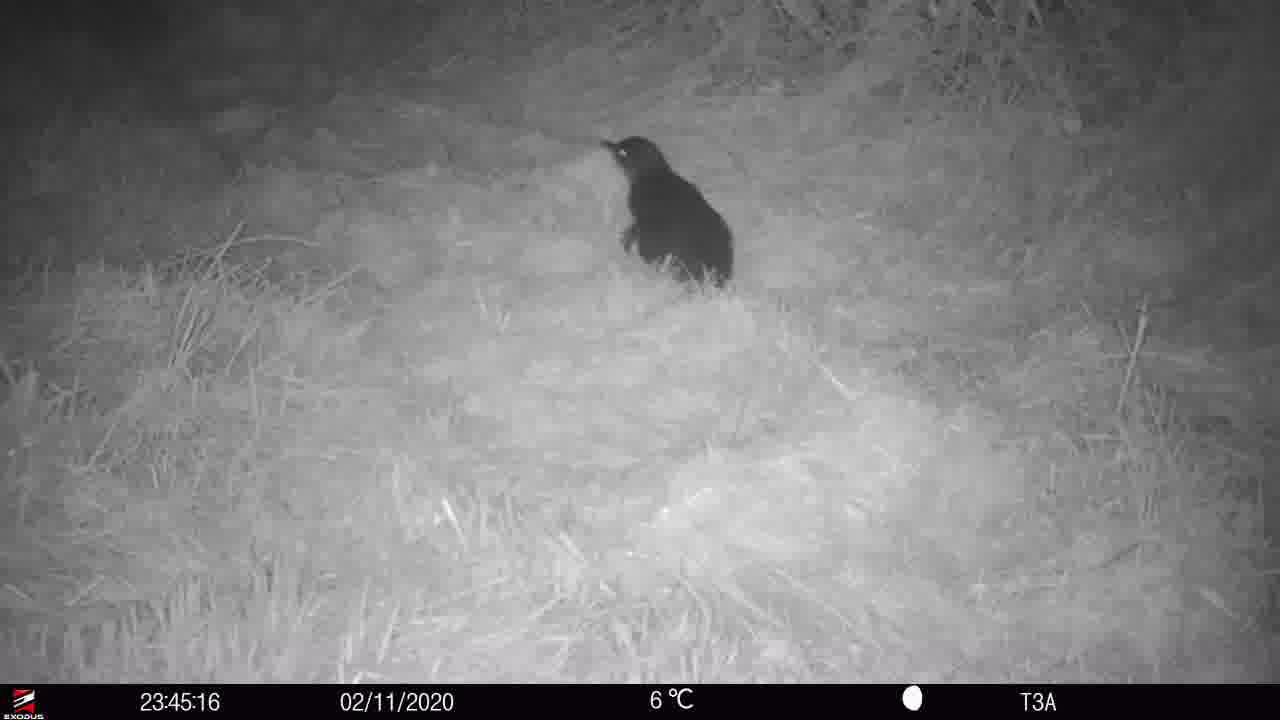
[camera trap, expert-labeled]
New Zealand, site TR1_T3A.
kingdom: Animalia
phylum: Chordata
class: Aves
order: Sphenisciformes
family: Spheniscidae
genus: Eudyptula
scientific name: Eudyptula minor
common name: little blue penguin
Little blue penguin (Eudyptula minor).